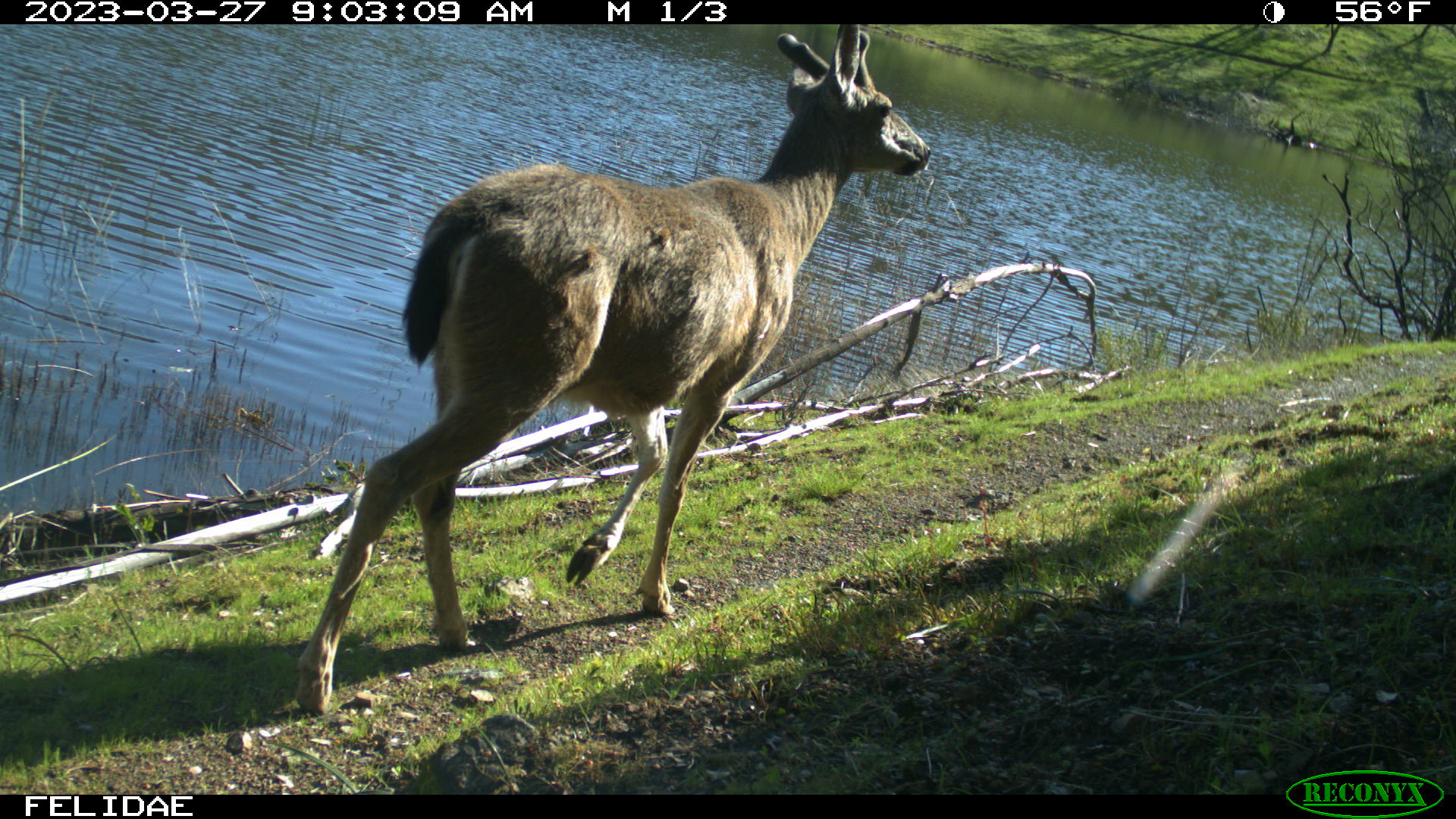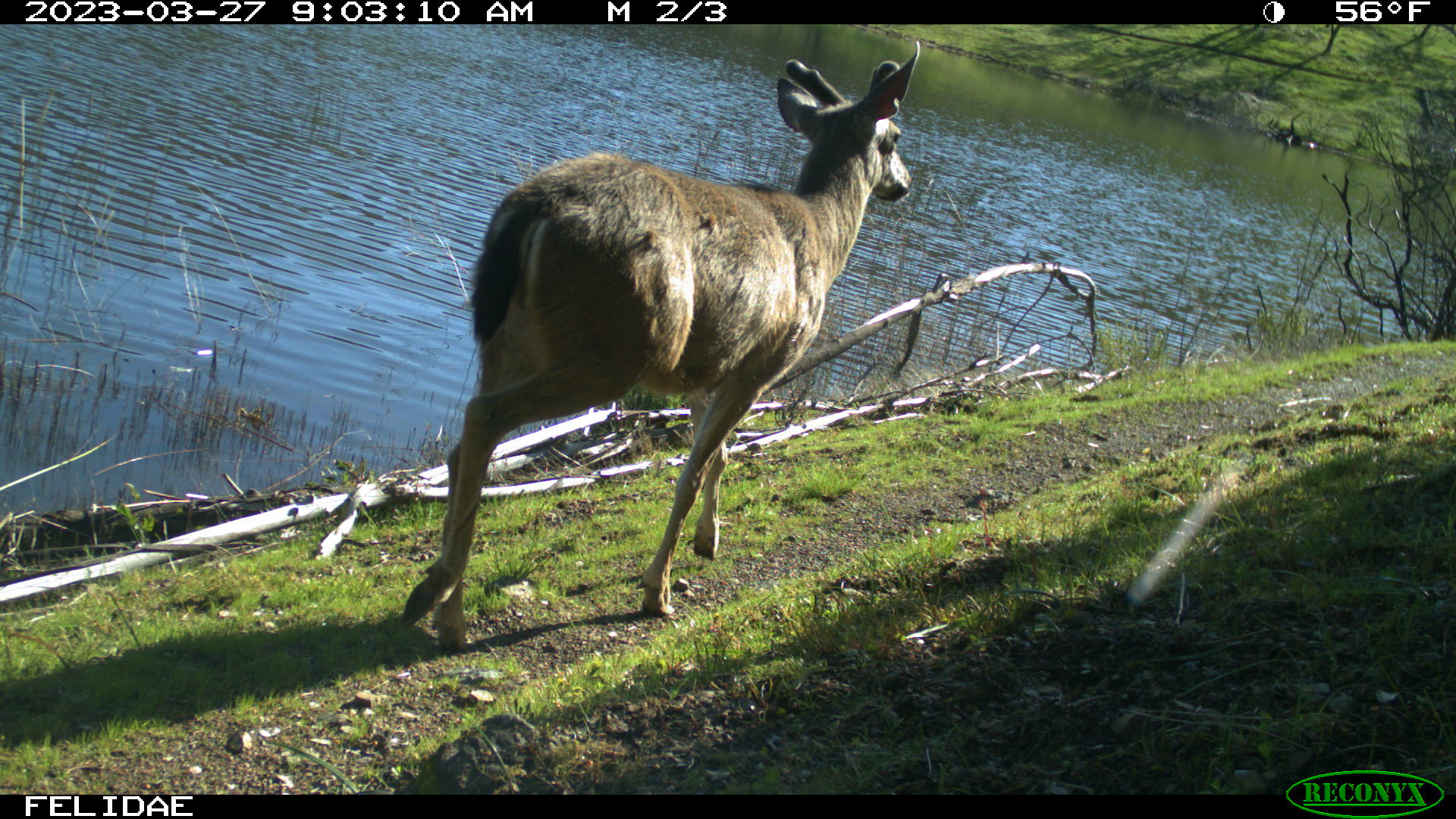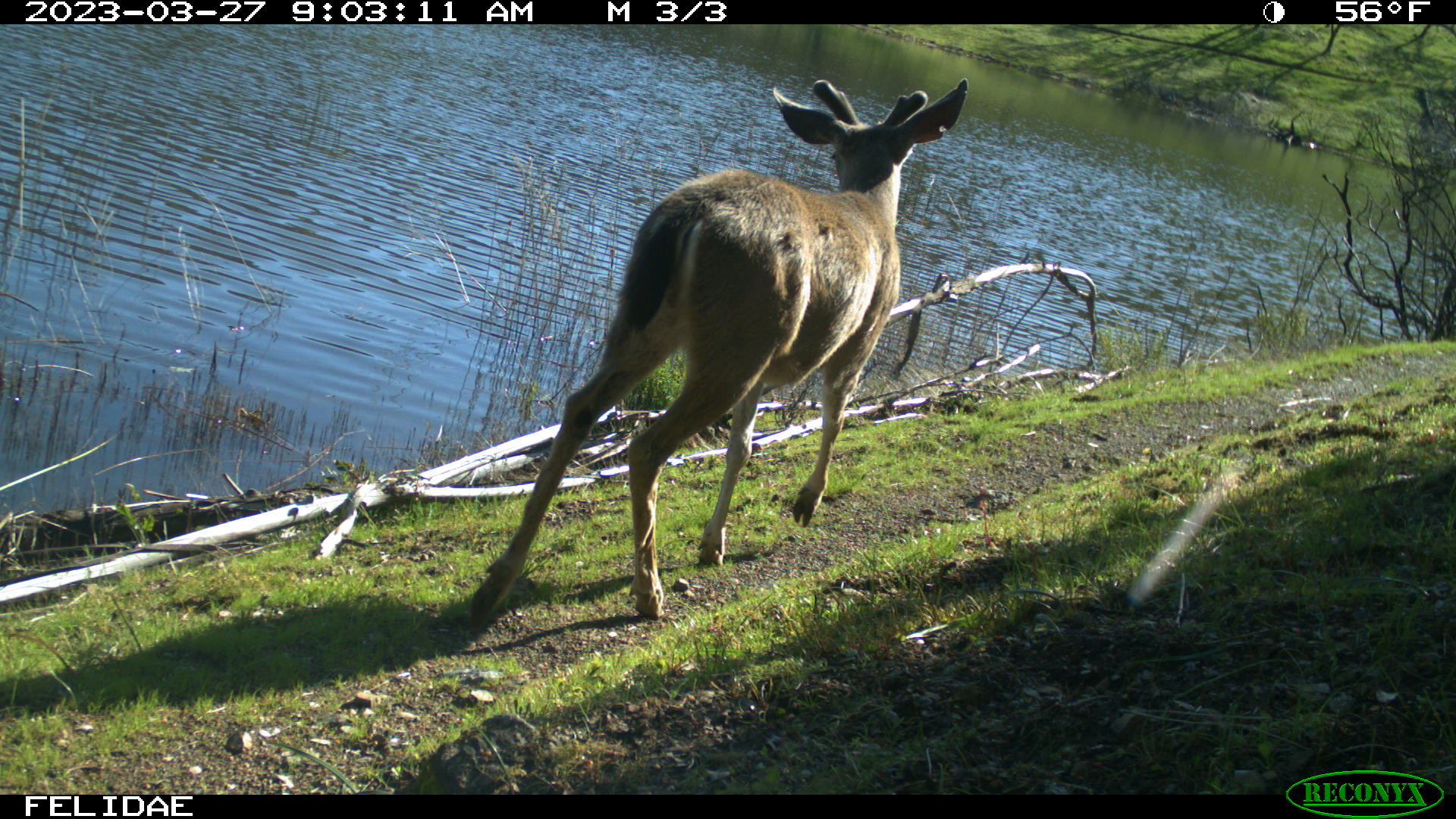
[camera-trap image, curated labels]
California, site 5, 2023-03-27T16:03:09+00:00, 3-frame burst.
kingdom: Animalia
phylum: Chordata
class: Mammalia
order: Artiodactyla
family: Cervidae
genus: Odocoileus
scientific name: Odocoileus hemionus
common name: mule deer